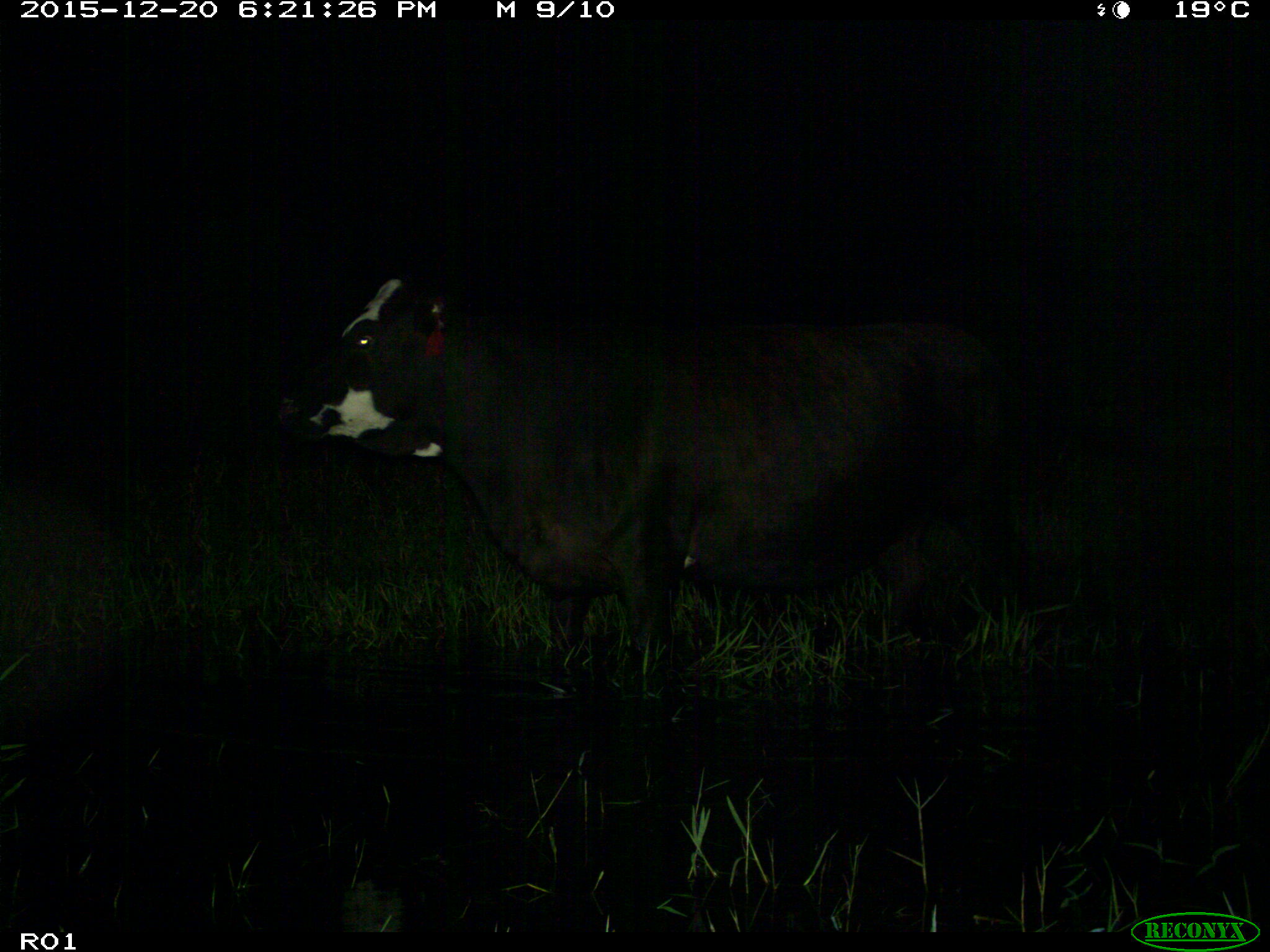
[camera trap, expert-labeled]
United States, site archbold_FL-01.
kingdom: Animalia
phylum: Chordata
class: Mammalia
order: Artiodactyla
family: Bovidae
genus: Bos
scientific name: Bos taurus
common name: domestic cow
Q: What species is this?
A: Bos taurus (domestic cow).